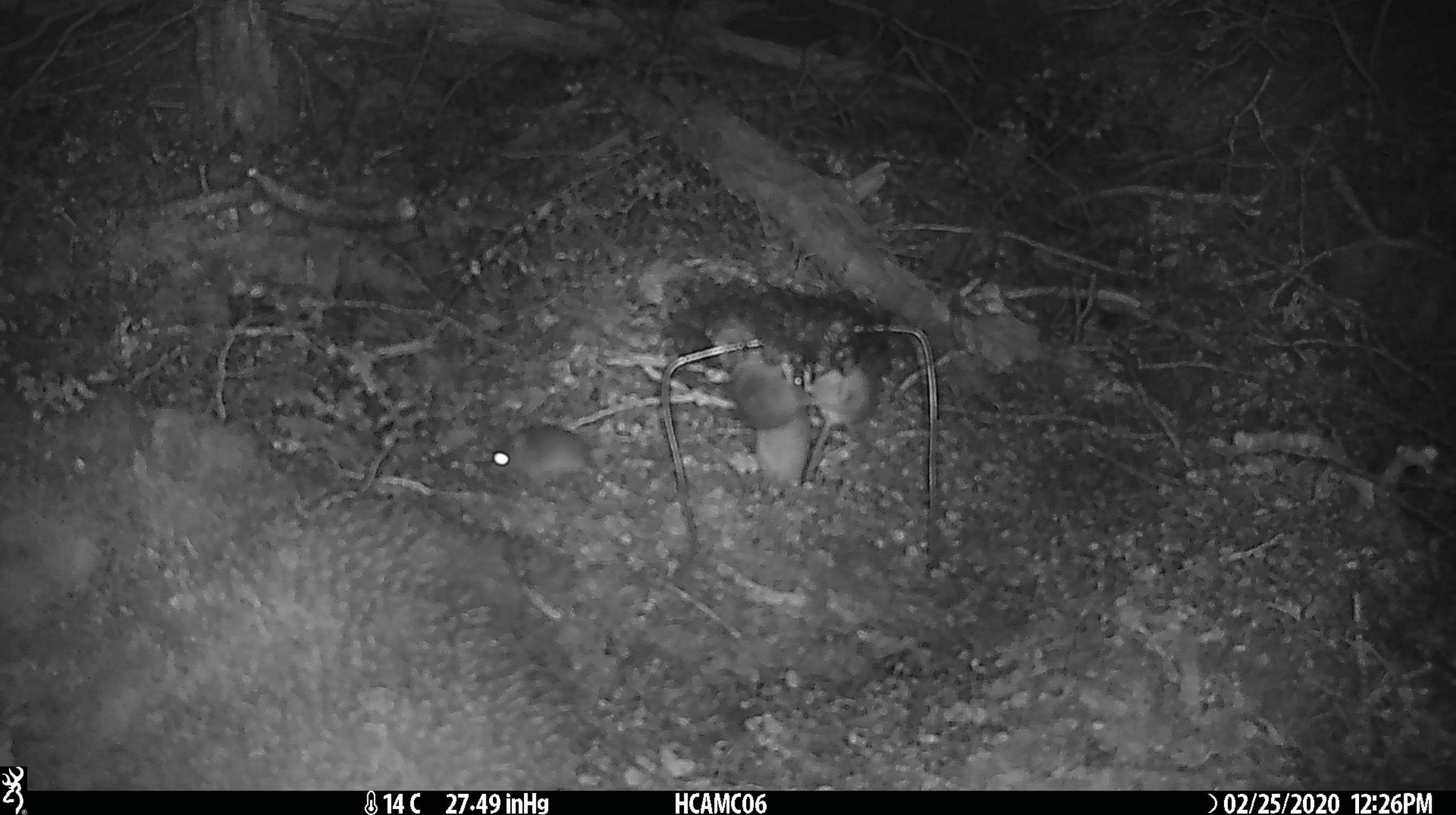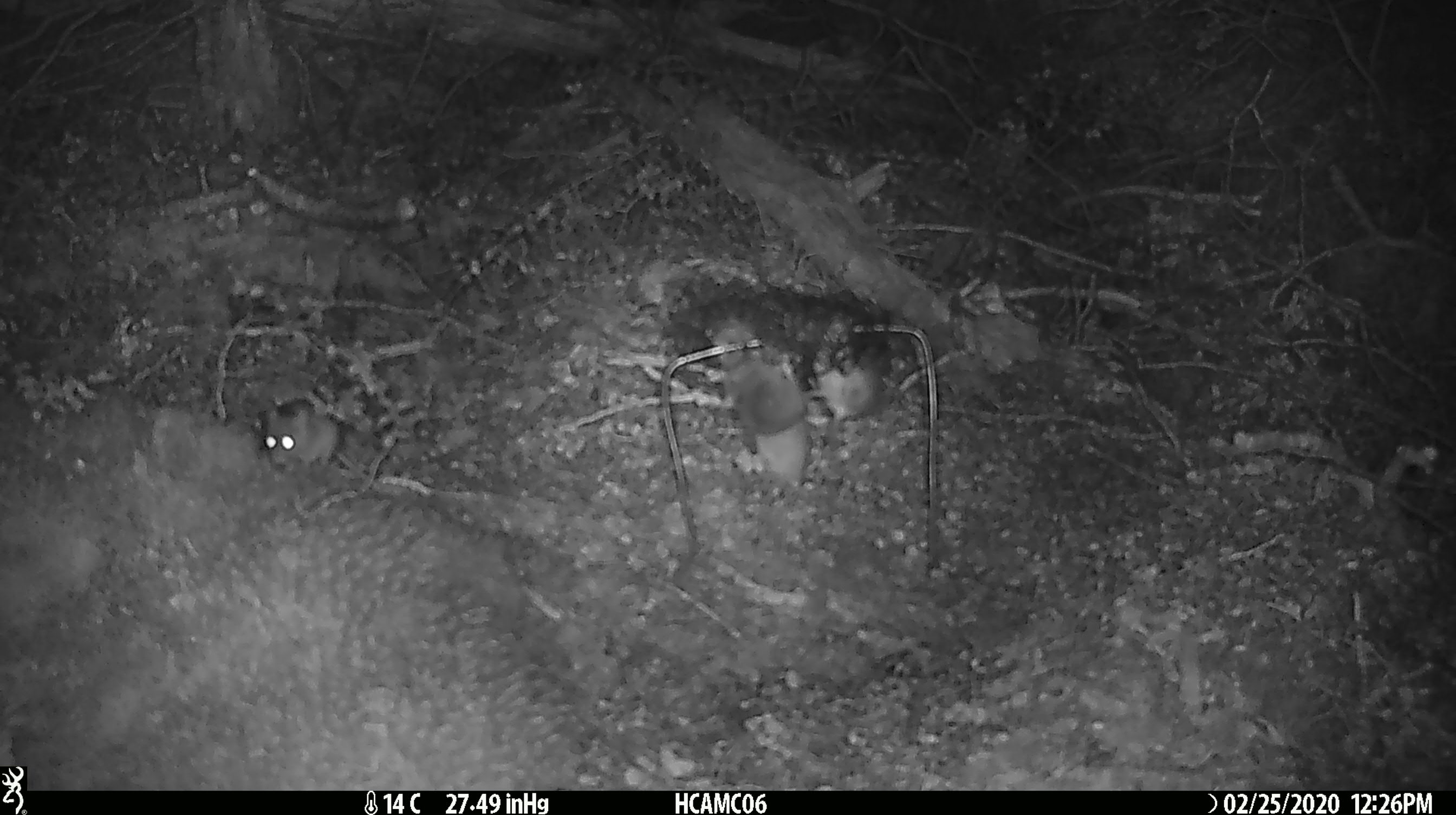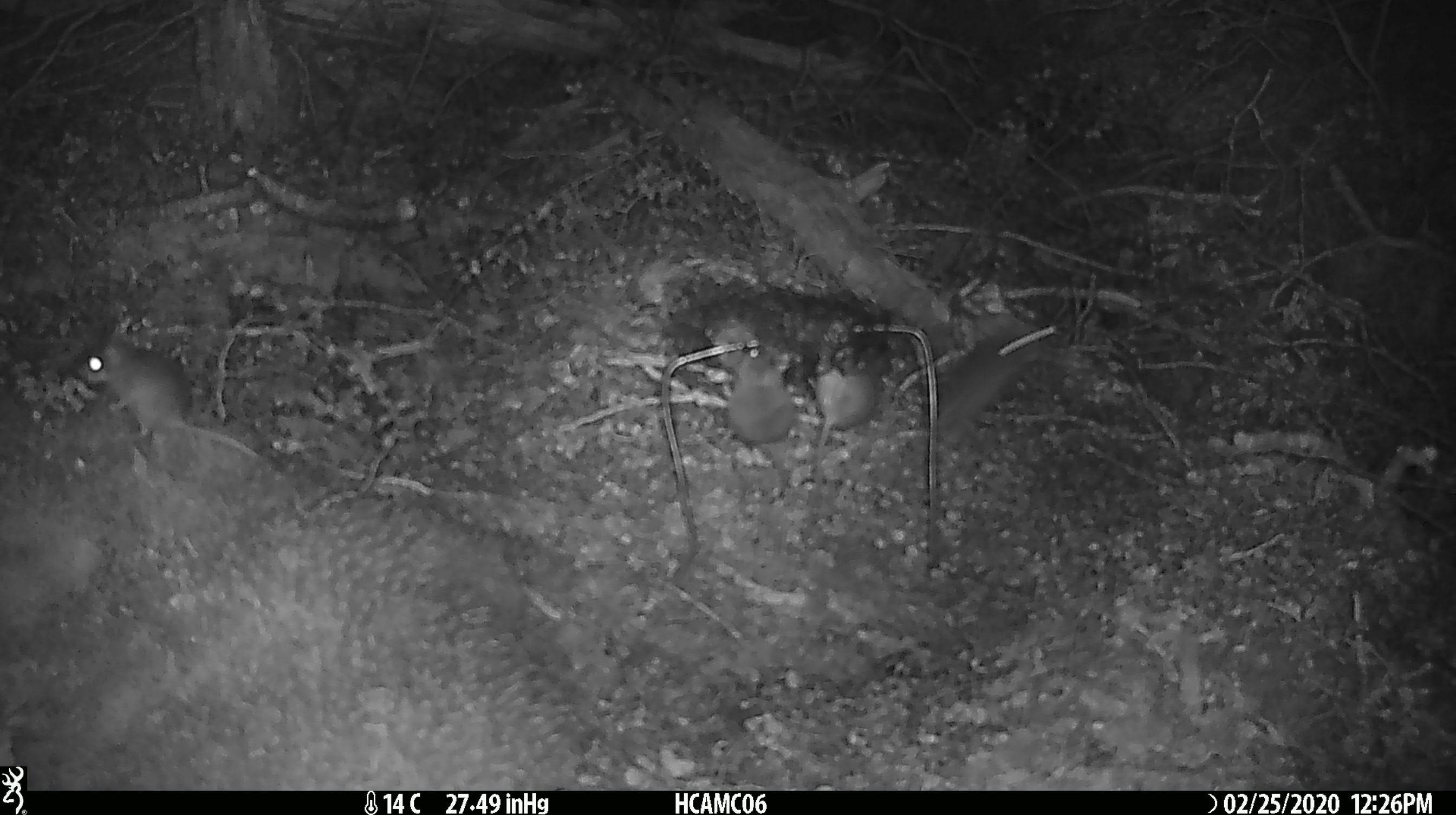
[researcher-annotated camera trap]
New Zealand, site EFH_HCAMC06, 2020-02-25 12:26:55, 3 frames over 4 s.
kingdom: Animalia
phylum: Chordata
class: Mammalia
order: Rodentia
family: Muridae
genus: Mus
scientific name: Mus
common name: mouse